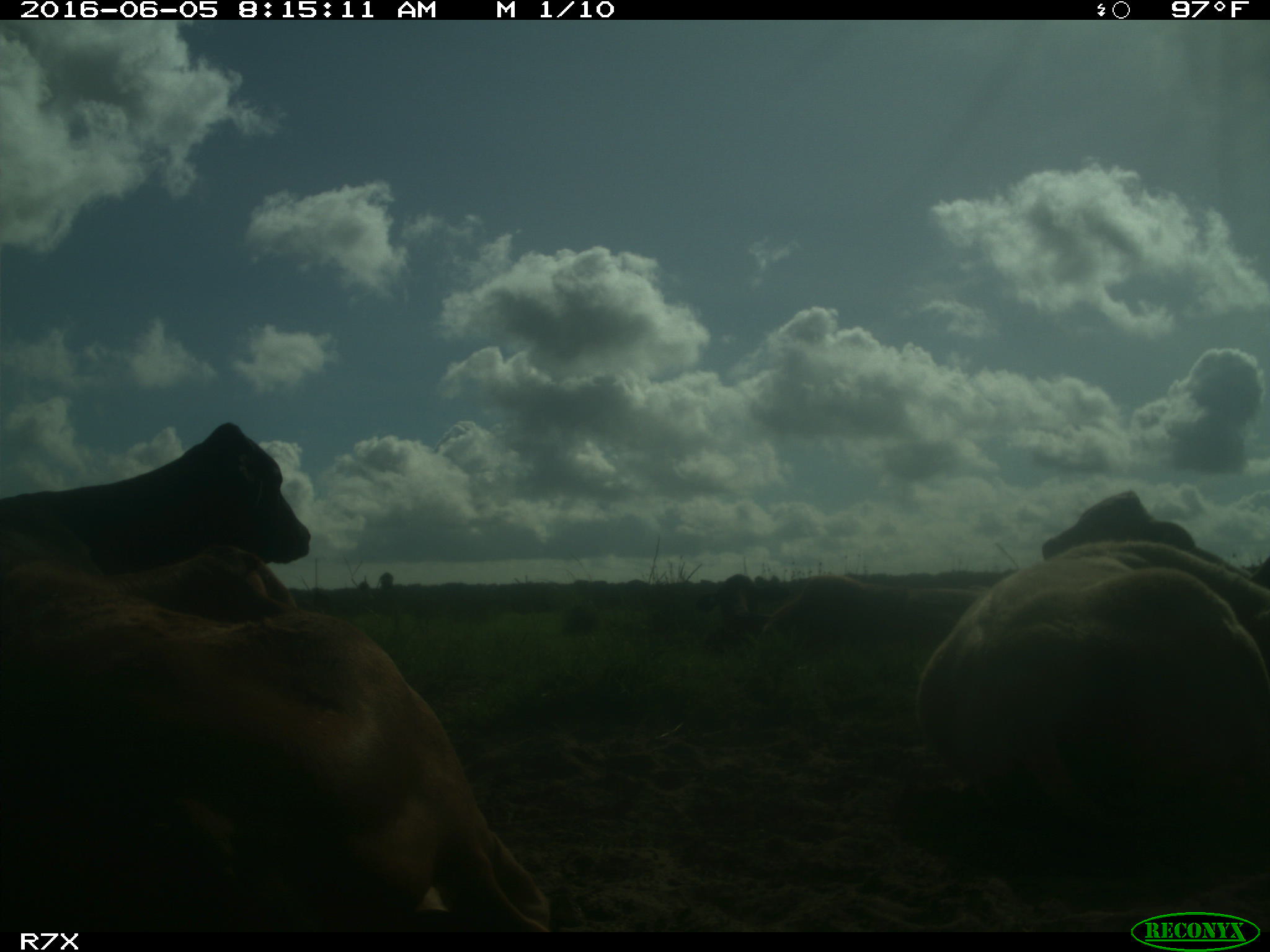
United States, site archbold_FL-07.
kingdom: Animalia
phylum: Chordata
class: Mammalia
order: Artiodactyla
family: Bovidae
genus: Bos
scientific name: Bos taurus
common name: domestic cow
Bos taurus (domestic cow).